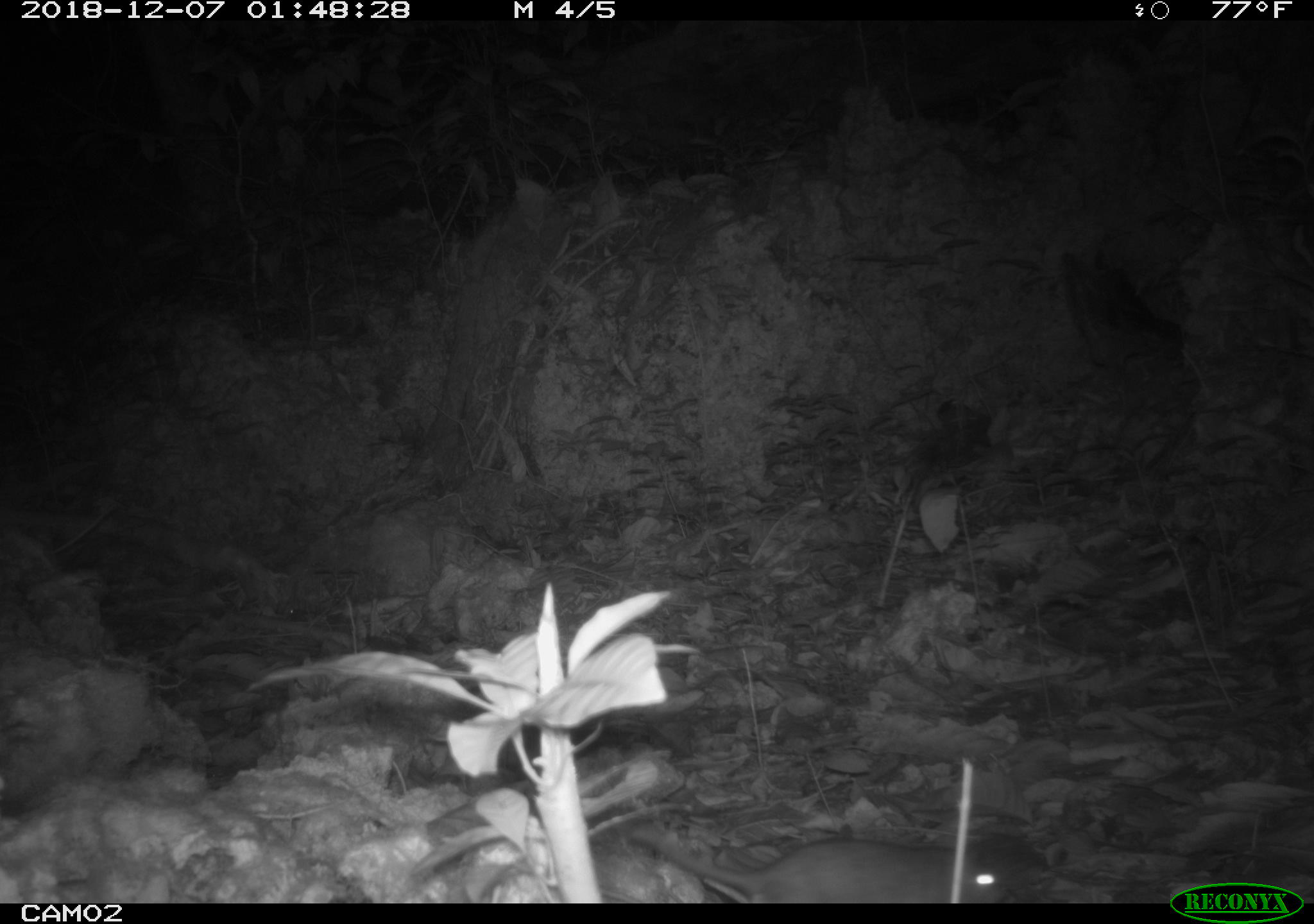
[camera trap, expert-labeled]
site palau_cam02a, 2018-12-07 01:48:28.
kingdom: Animalia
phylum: Chordata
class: Mammalia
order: Rodentia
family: Muridae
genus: Rattus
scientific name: Rattus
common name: rat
Rat (Rattus).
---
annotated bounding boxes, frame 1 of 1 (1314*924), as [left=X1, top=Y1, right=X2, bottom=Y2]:
rat: [left=607, top=817, right=1012, bottom=905]